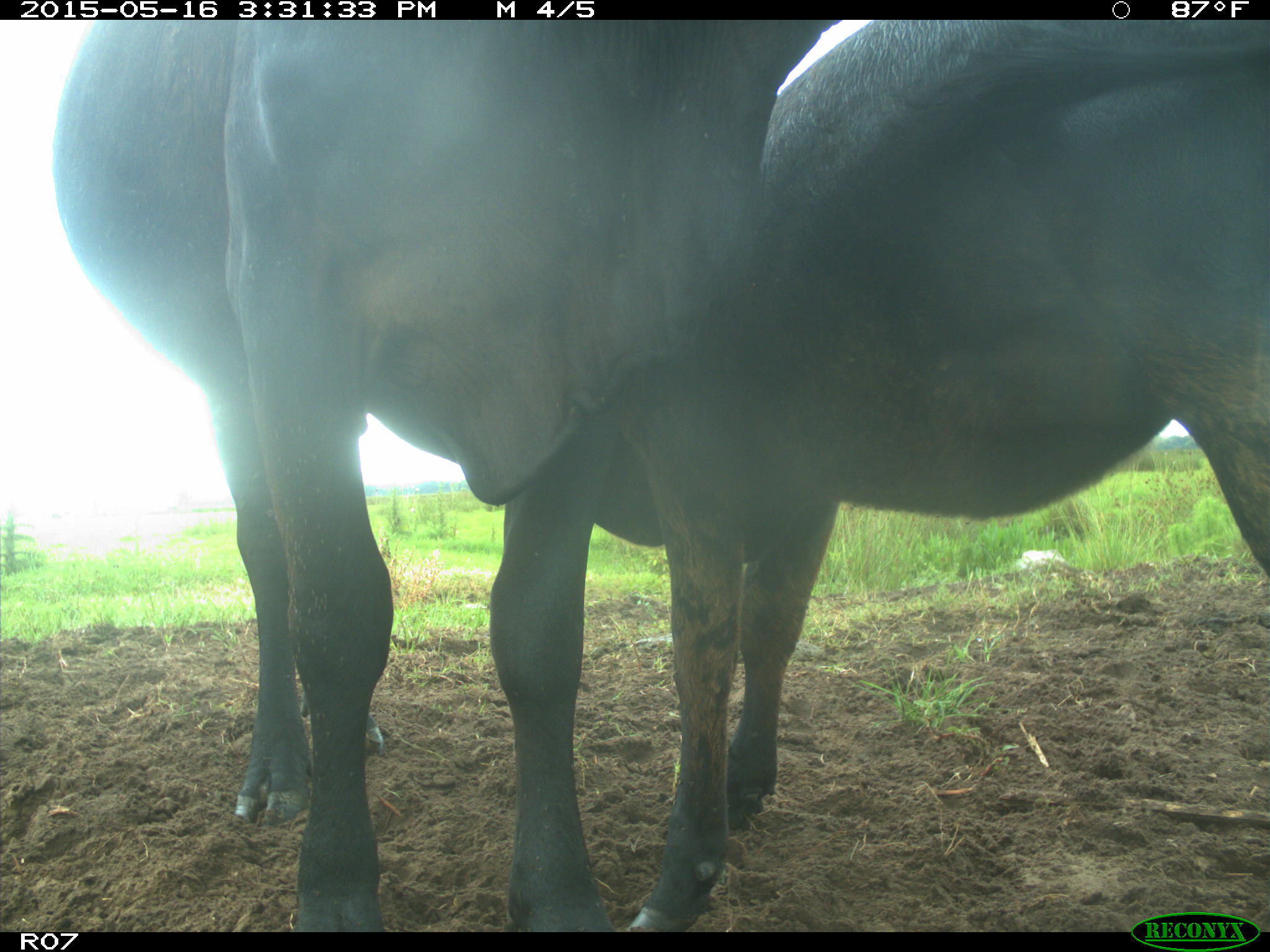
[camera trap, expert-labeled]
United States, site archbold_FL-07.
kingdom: Animalia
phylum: Chordata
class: Mammalia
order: Artiodactyla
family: Bovidae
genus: Bos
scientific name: Bos taurus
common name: domestic cow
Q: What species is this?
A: Bos taurus (domestic cow).